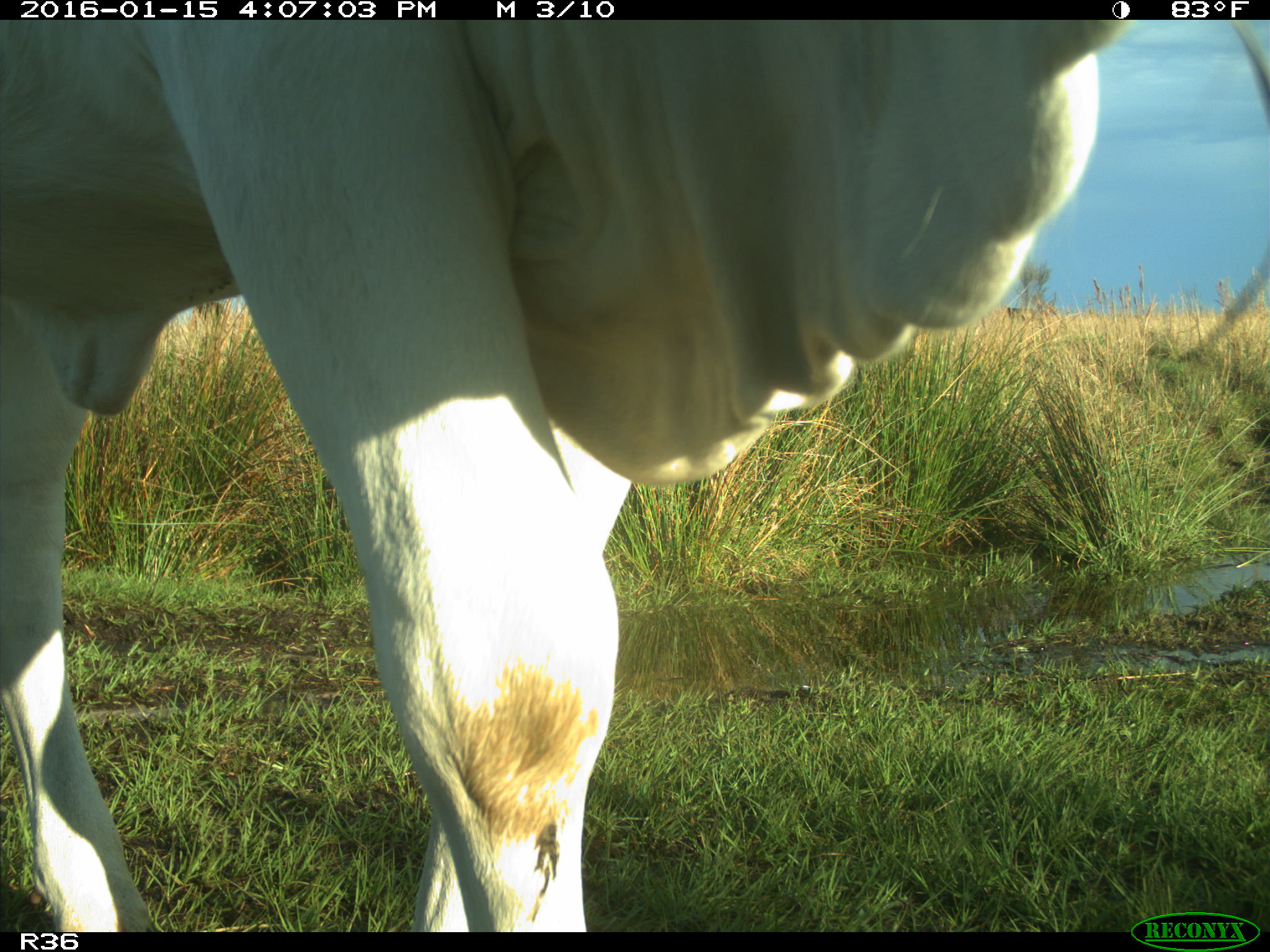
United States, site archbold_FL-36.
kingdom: Animalia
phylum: Chordata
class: Mammalia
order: Artiodactyla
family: Bovidae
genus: Bos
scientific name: Bos taurus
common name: domestic cow